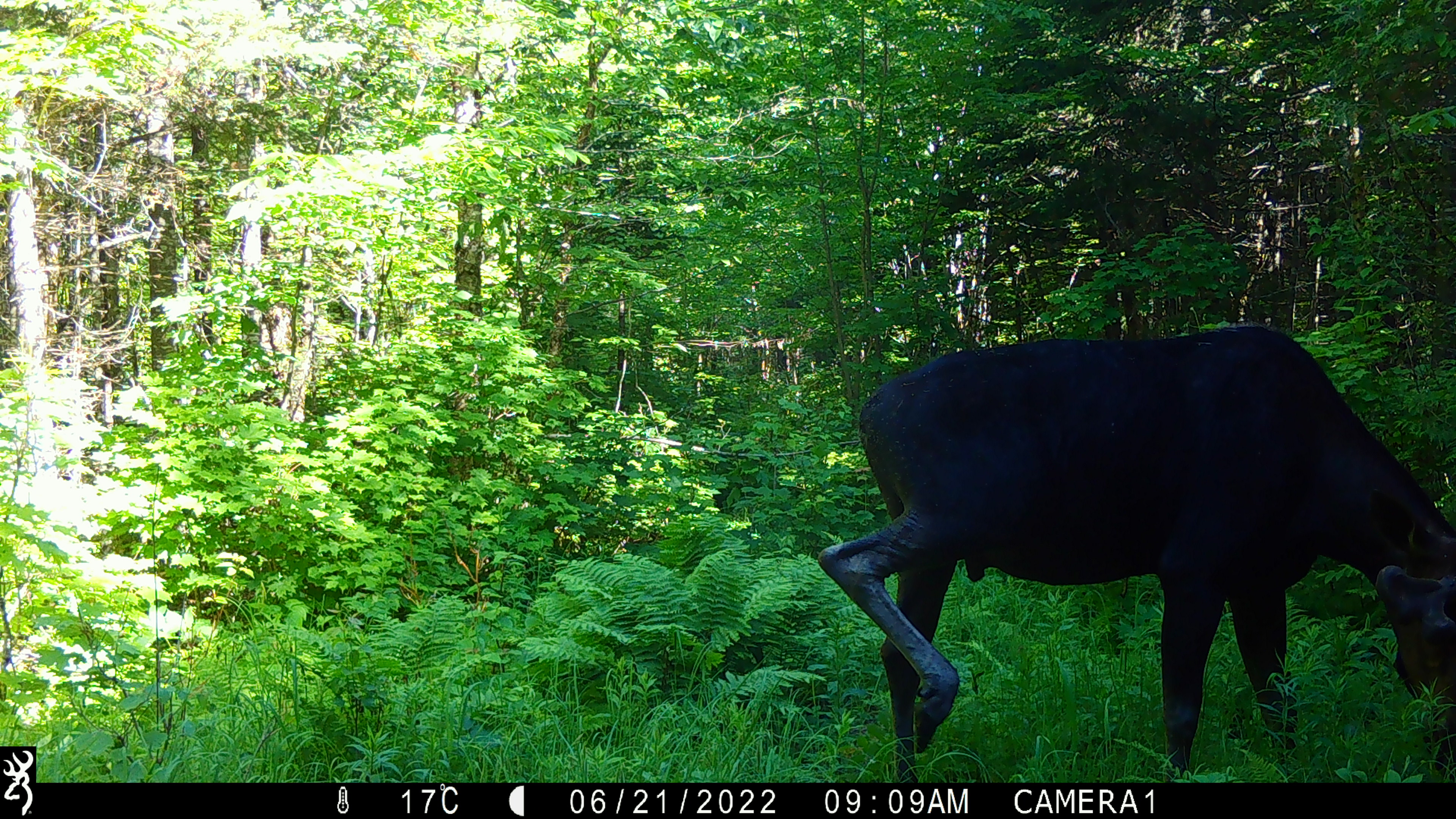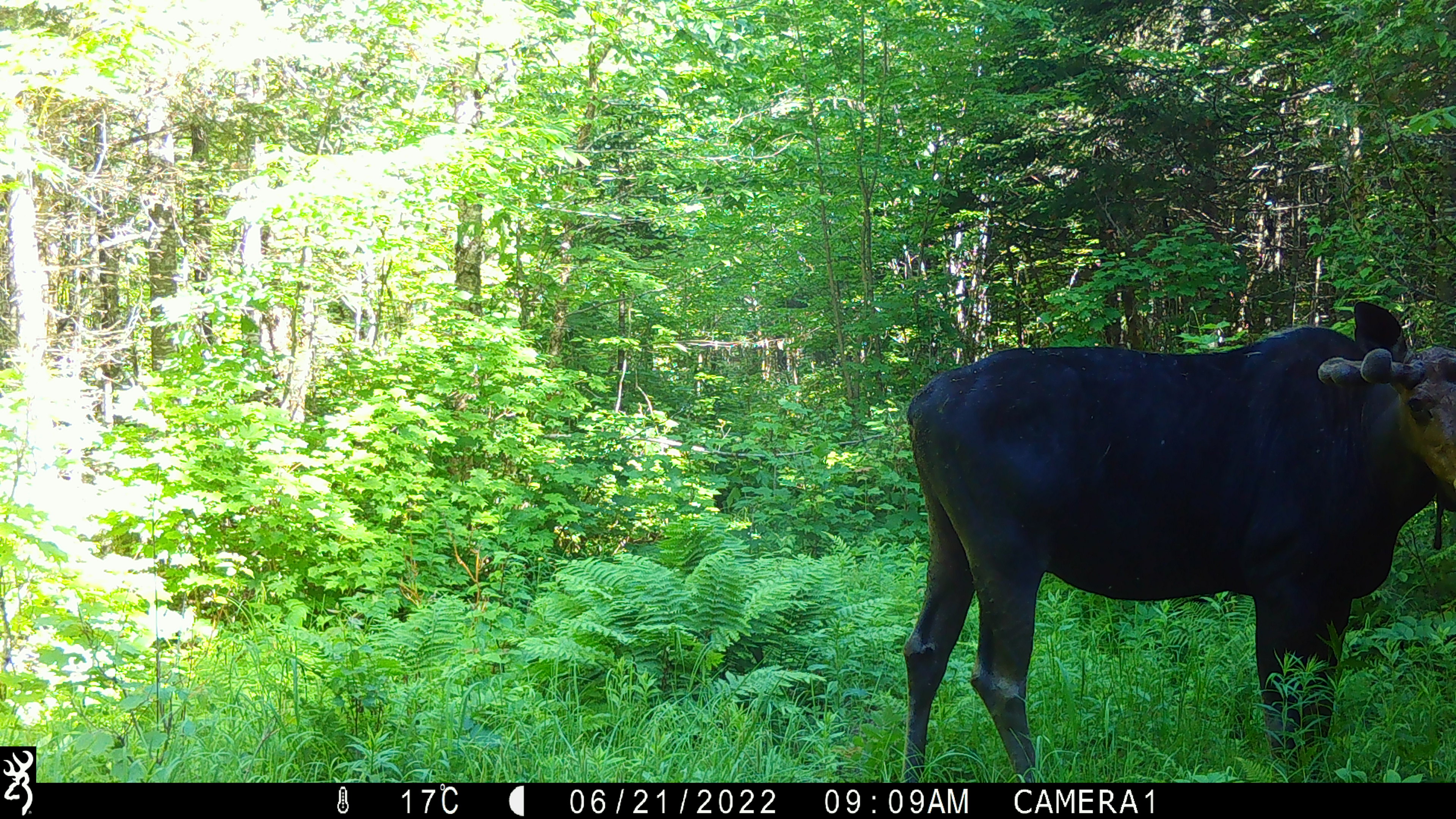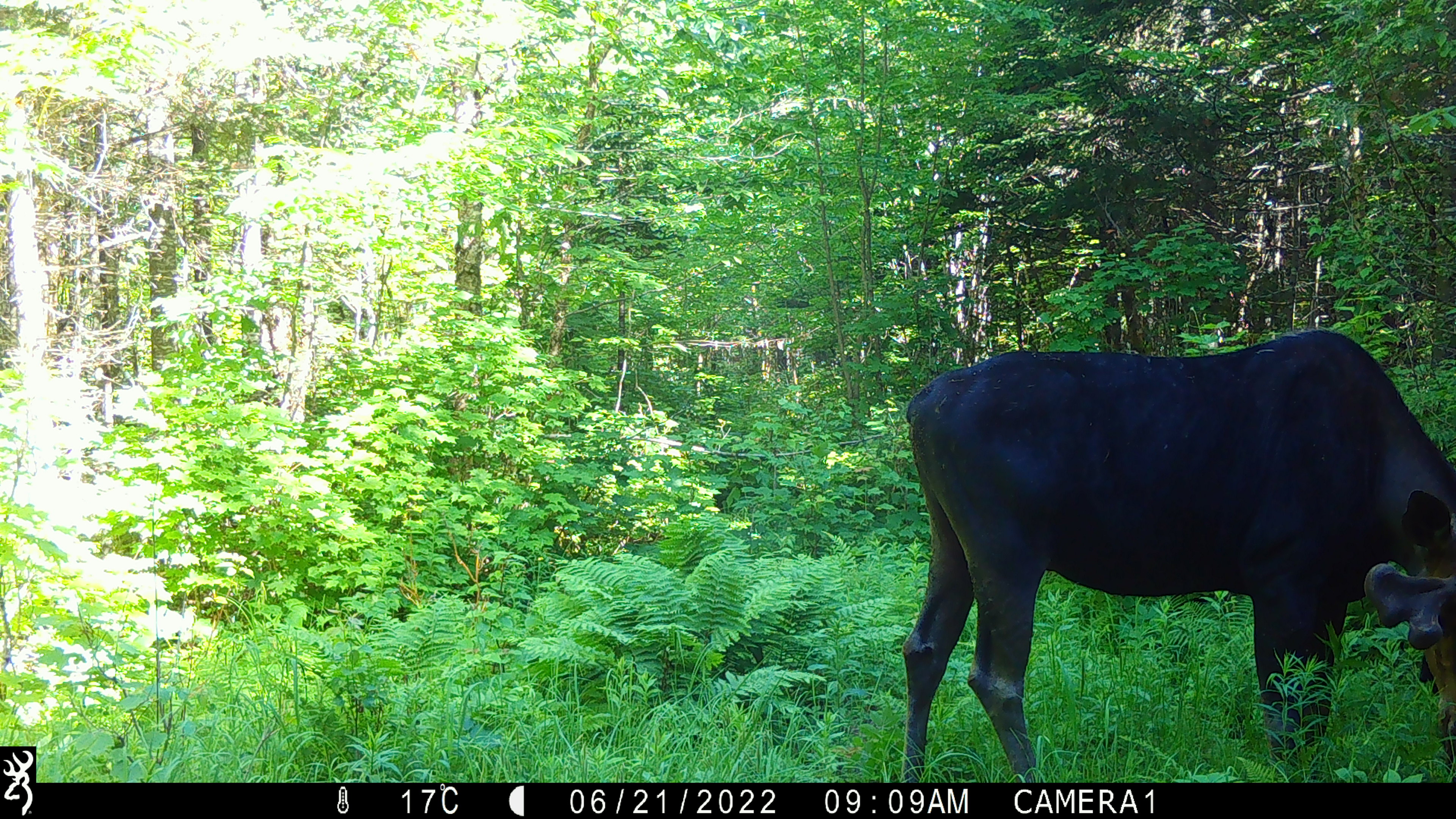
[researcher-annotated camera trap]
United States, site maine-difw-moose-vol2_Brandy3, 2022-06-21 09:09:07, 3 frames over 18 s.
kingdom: Animalia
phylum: Chordata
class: Mammalia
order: Artiodactyla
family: Cervidae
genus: Alces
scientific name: Alces alces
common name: moose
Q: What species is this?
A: Moose (Alces alces).